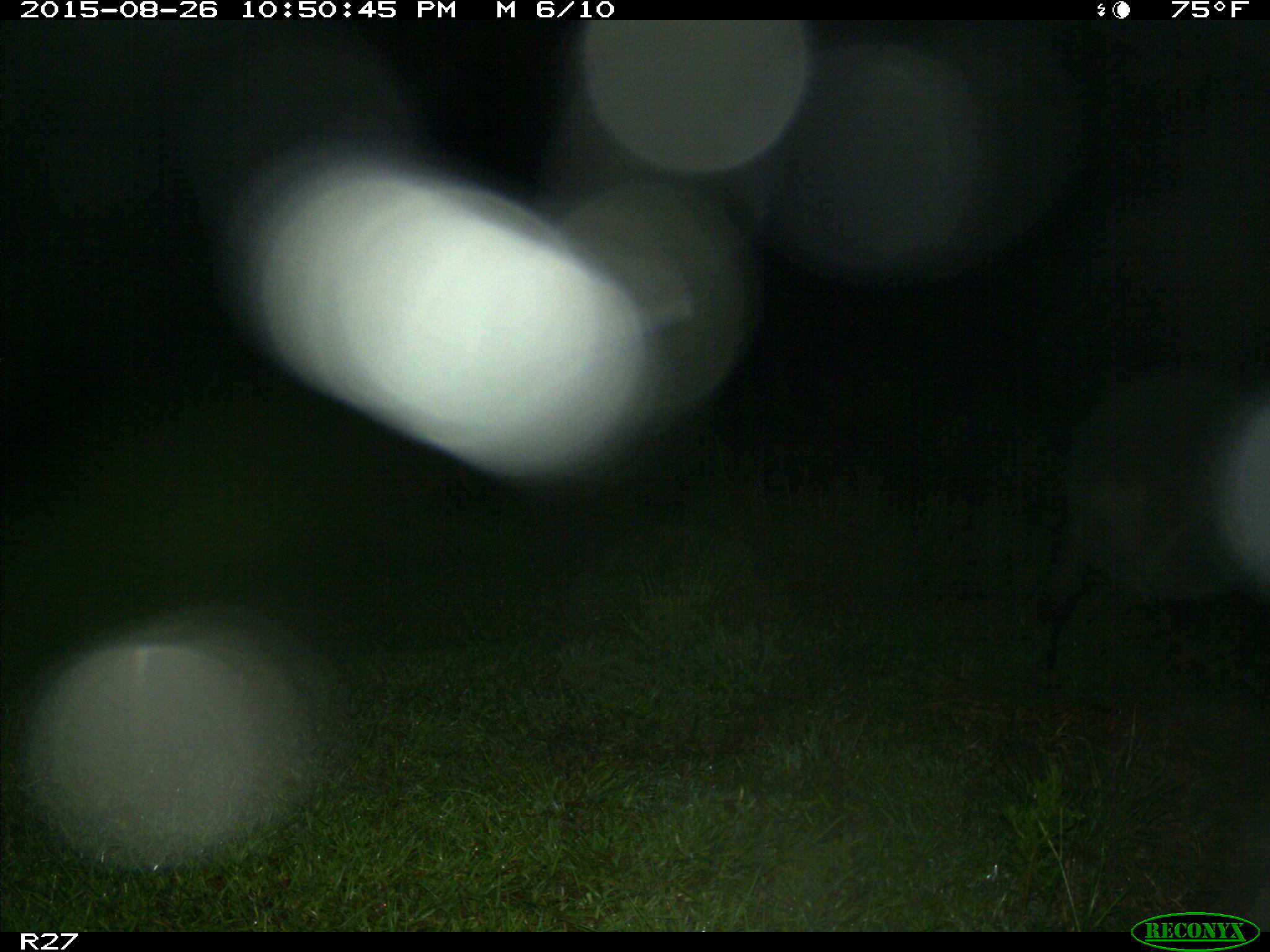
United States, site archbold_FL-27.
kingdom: Animalia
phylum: Chordata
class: Mammalia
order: Artiodactyla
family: Suidae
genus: Sus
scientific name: Sus scrofa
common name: wild boar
Sus scrofa (wild boar).